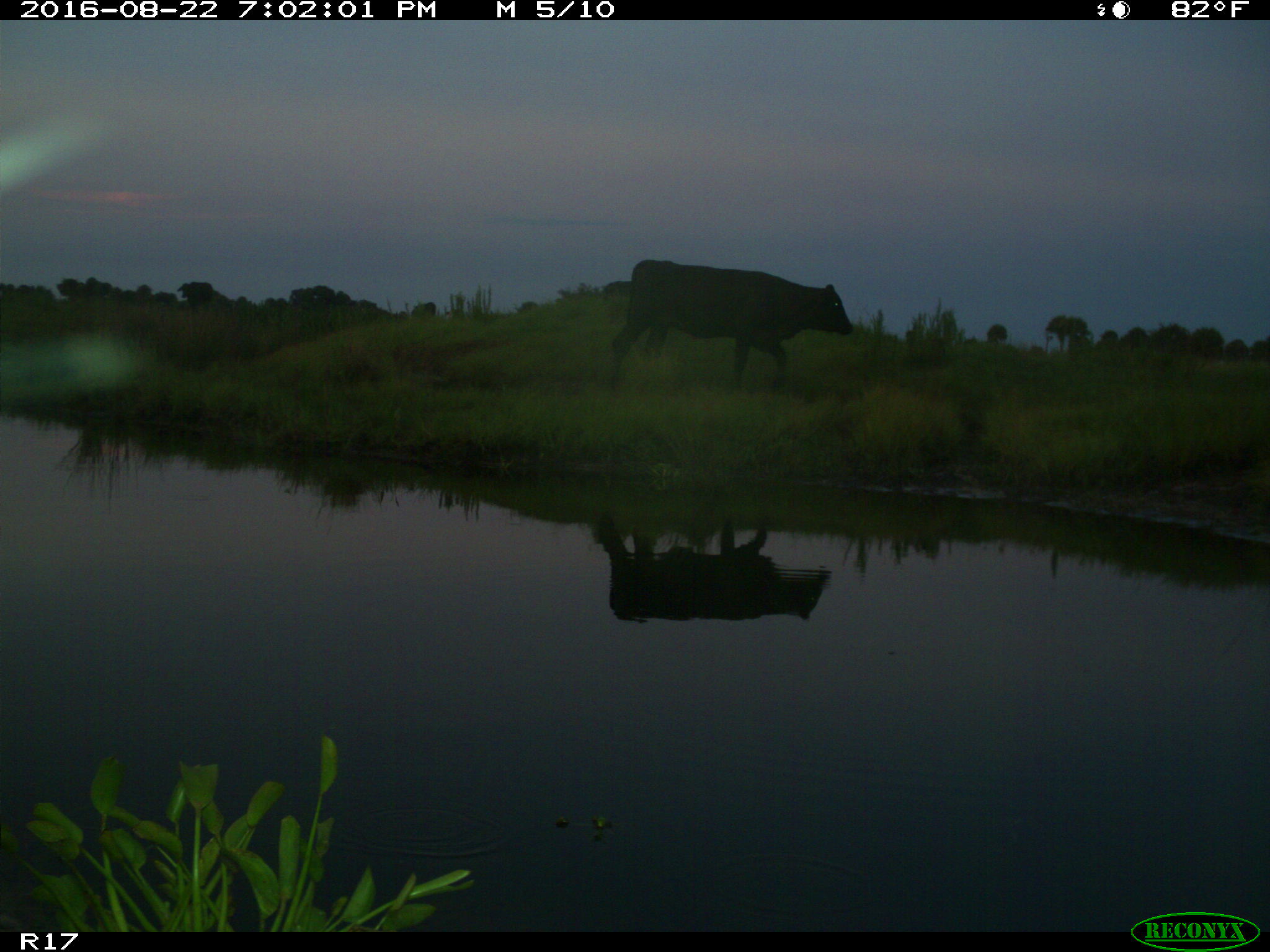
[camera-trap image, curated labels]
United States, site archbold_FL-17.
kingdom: Animalia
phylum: Chordata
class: Mammalia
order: Artiodactyla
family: Bovidae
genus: Bos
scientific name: Bos taurus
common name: domestic cow